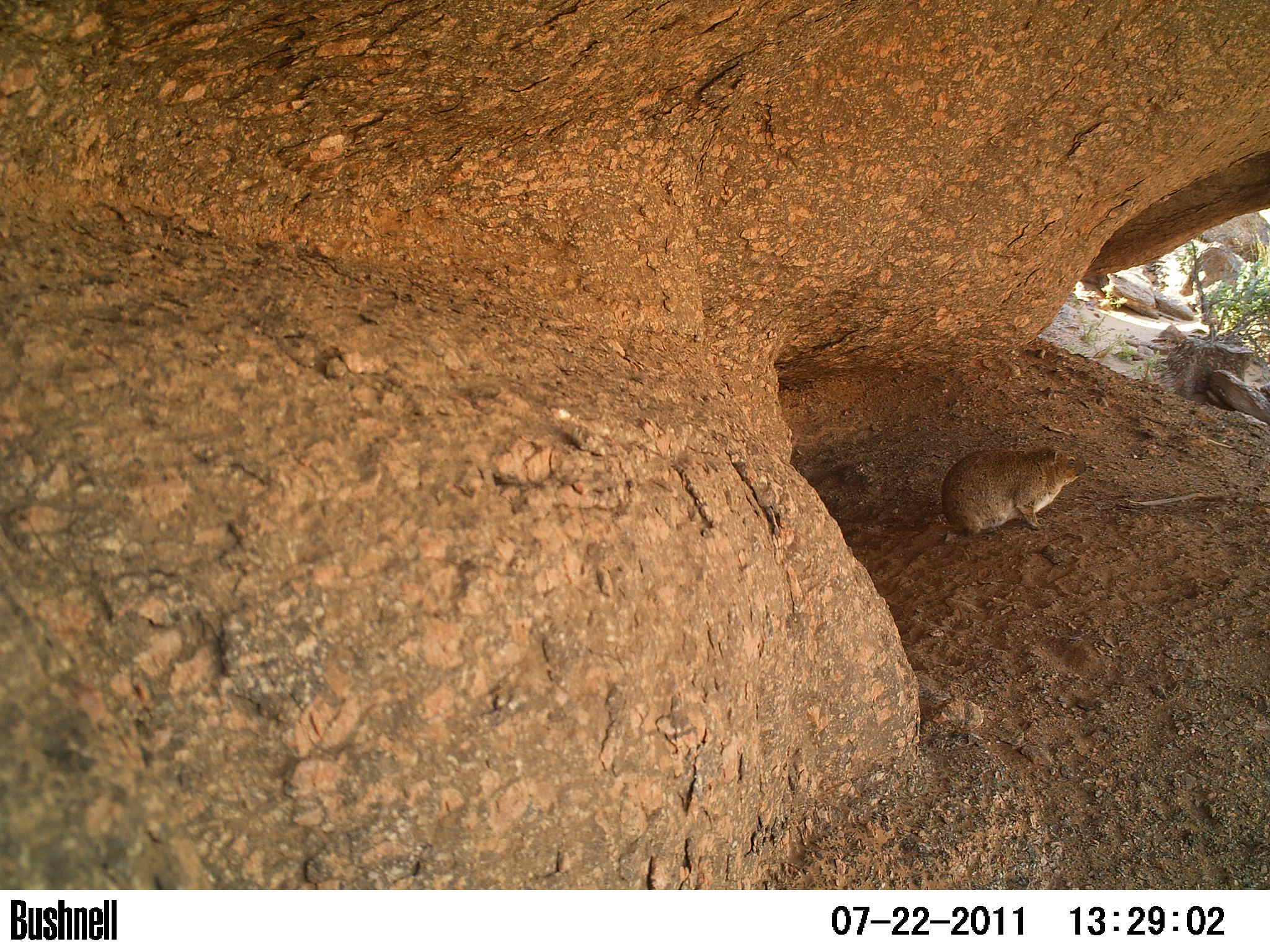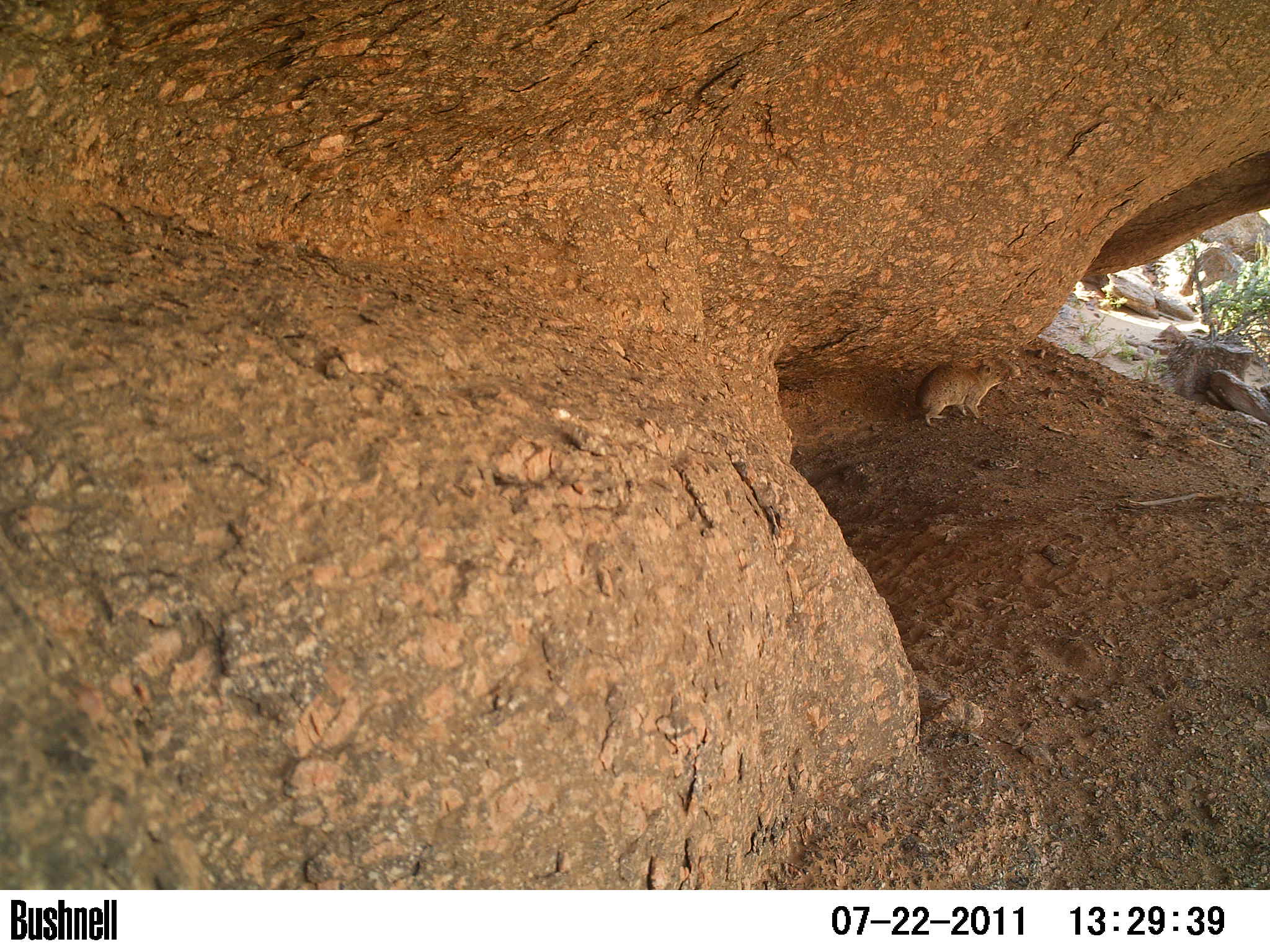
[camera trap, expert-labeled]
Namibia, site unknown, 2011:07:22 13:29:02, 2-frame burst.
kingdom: Animalia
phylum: Chordata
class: Mammalia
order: Hyracoidea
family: Procaviidae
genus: Procavia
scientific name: Procavia capensis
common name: rock hyrax